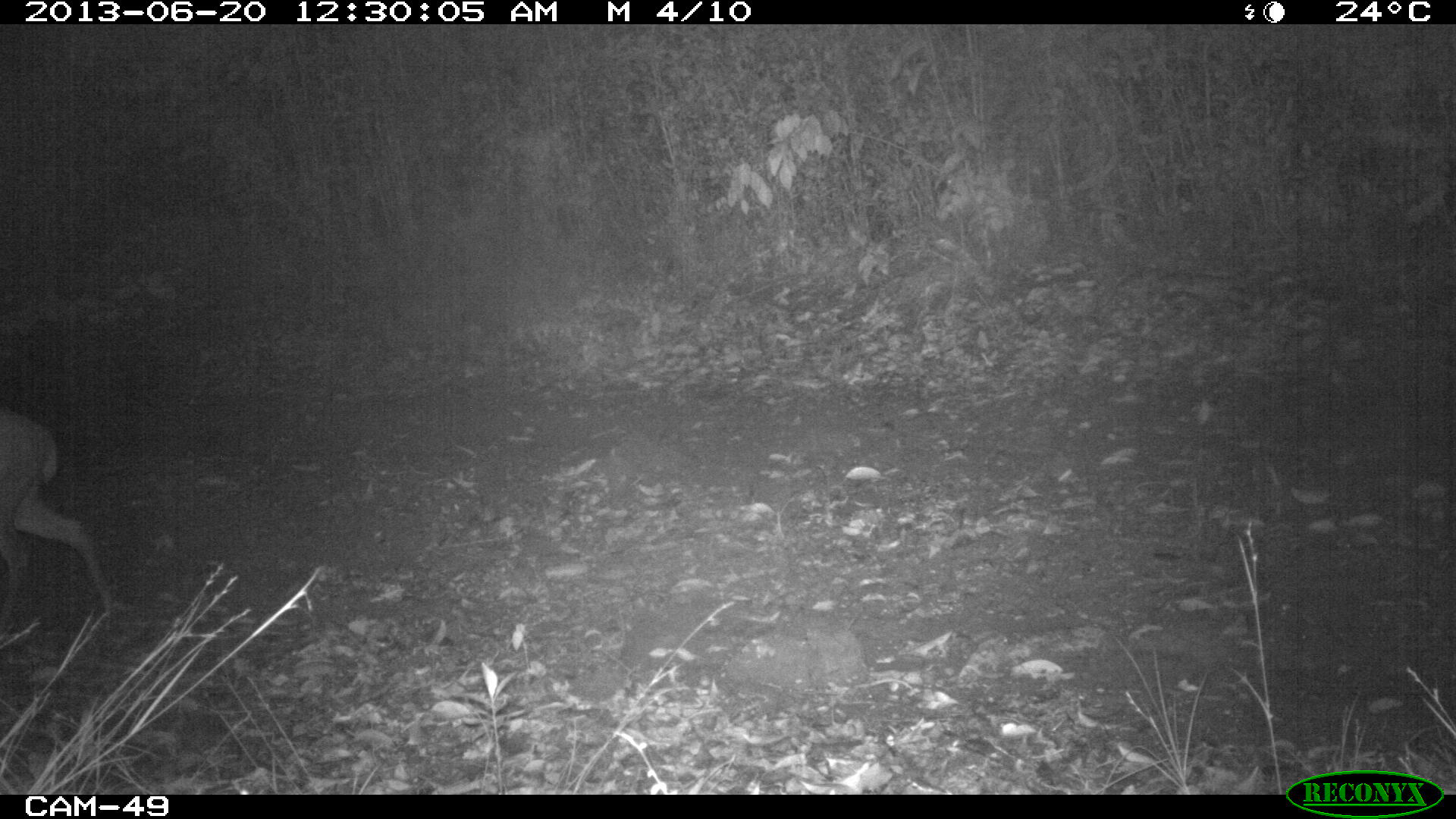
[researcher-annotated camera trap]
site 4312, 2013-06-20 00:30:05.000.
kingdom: Animalia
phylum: Chordata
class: Mammalia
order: Artiodactyla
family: Cervidae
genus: Mazama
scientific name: Mazama temama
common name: central american red brocket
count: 1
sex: male